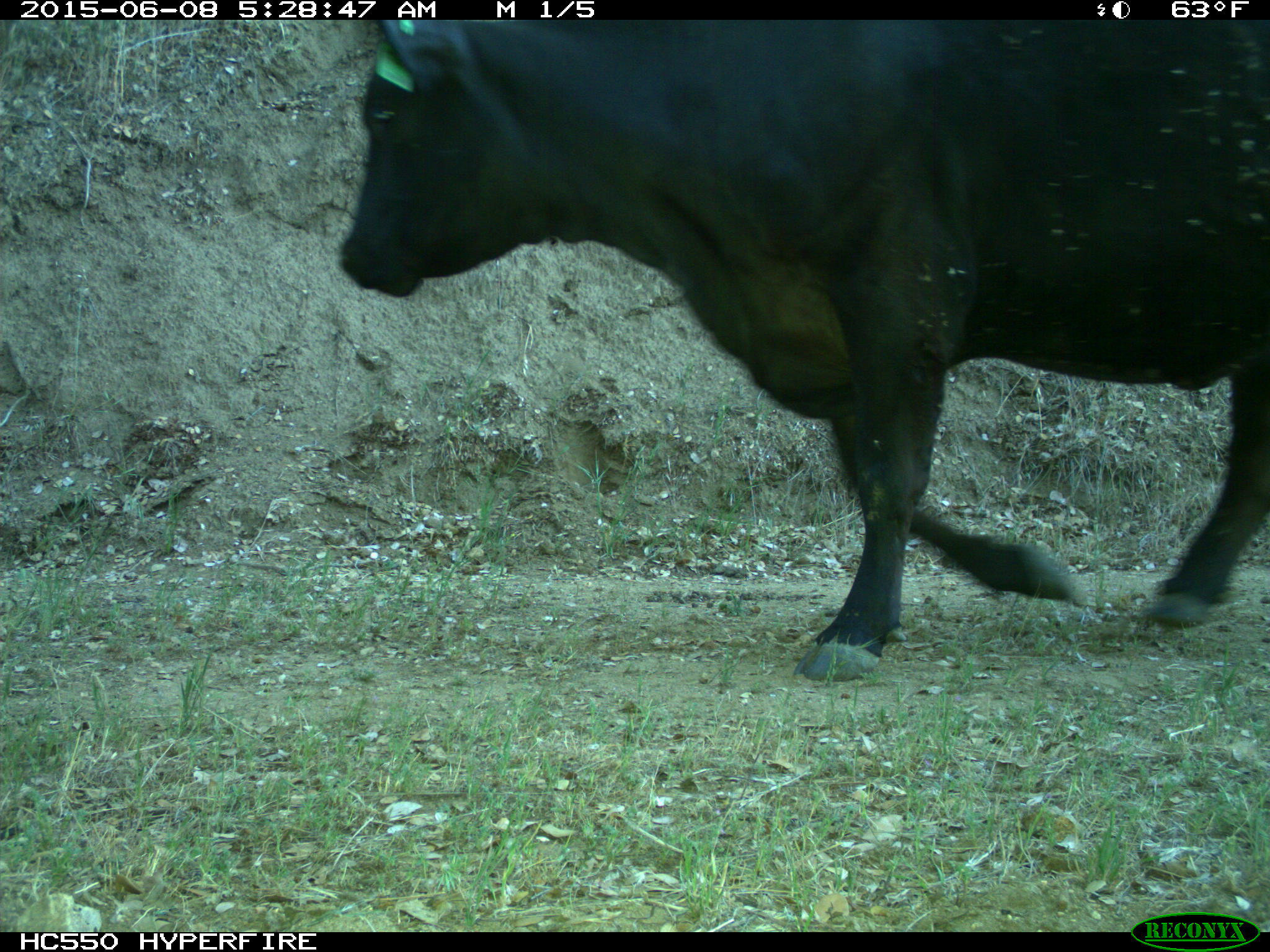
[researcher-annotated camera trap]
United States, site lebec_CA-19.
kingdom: Animalia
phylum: Chordata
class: Mammalia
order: Artiodactyla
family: Bovidae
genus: Bos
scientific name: Bos taurus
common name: domestic cow